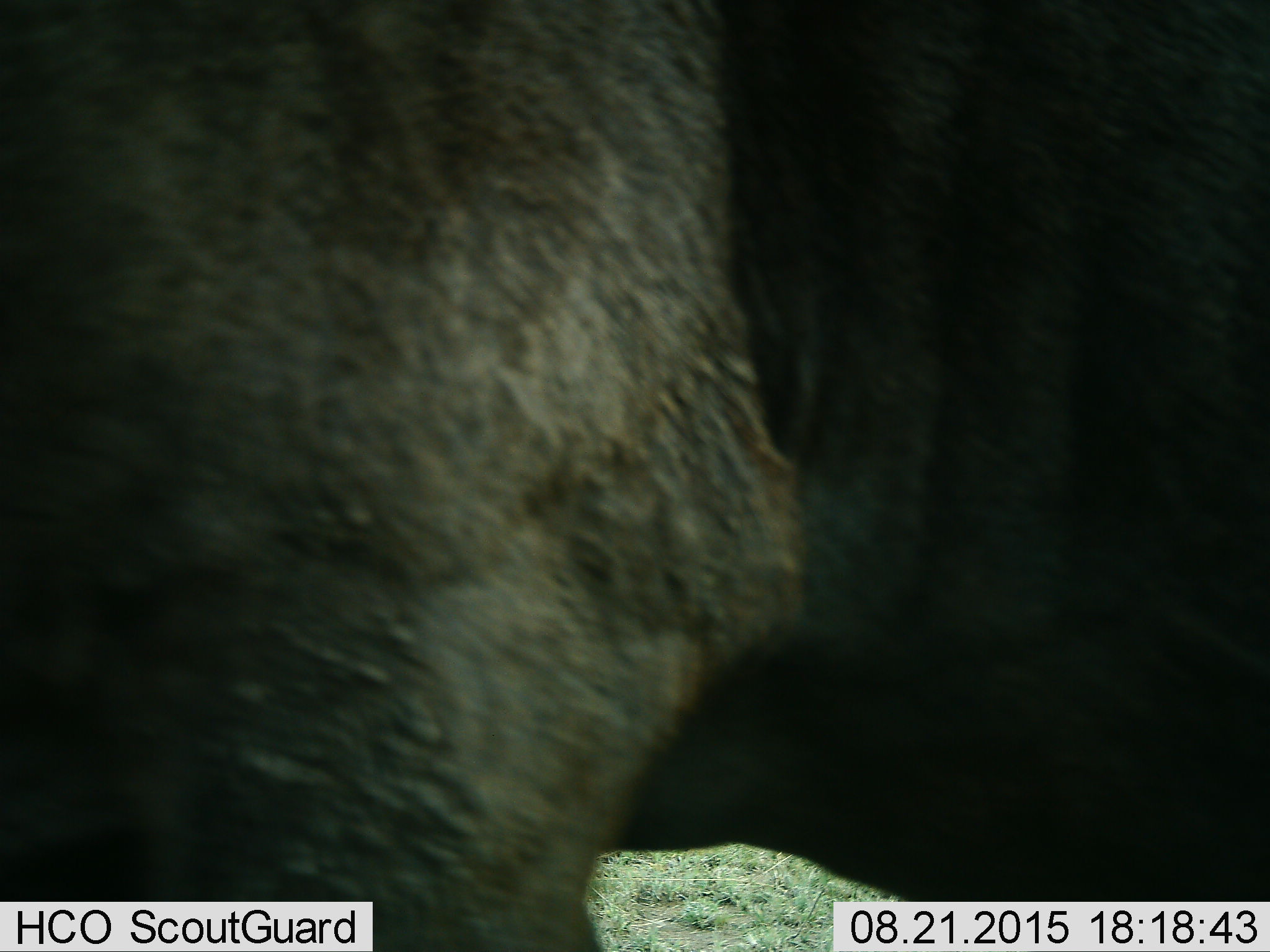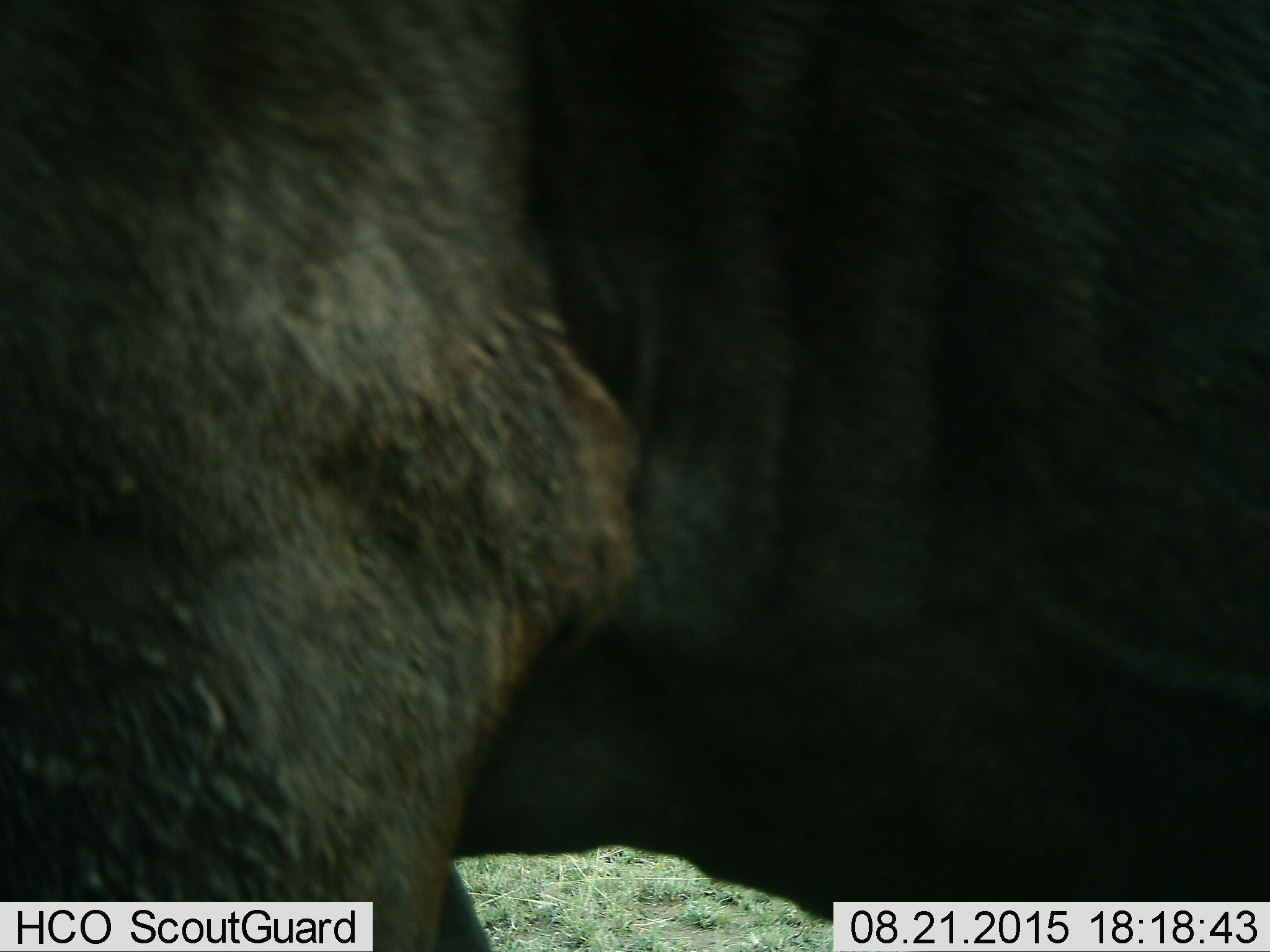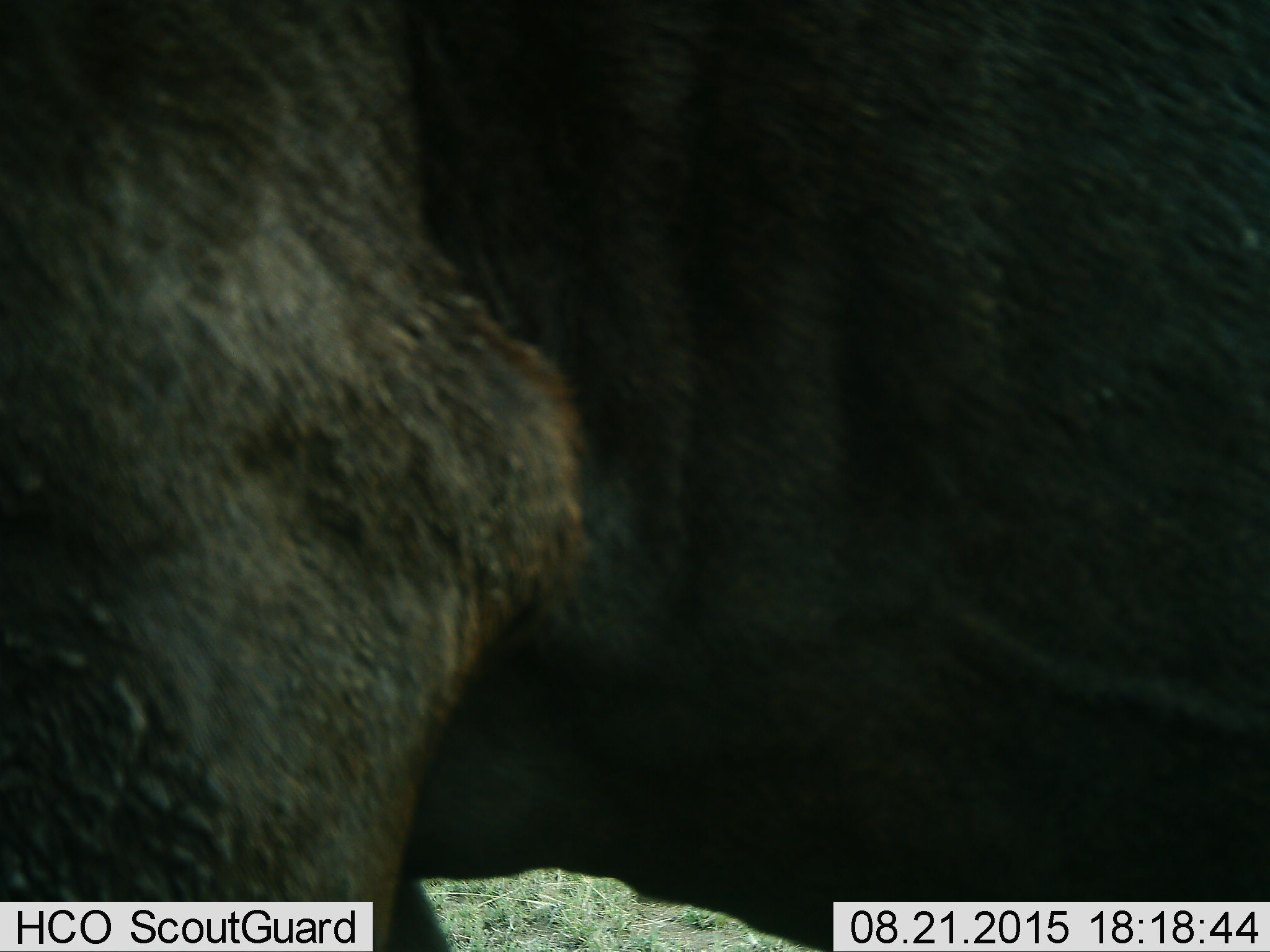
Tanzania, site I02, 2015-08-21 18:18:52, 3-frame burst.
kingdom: Animalia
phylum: Chordata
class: Mammalia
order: Artiodactyla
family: Bovidae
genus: Syncerus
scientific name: Syncerus caffer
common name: cape buffalo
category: buffalo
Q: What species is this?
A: Buffalo (cape buffalo) (Syncerus caffer).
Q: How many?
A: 1.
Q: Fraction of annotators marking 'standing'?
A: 50%.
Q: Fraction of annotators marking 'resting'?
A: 0%.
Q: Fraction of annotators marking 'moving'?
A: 50%.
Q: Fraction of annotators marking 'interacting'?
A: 0%.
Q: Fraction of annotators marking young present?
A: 0%.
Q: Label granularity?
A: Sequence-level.